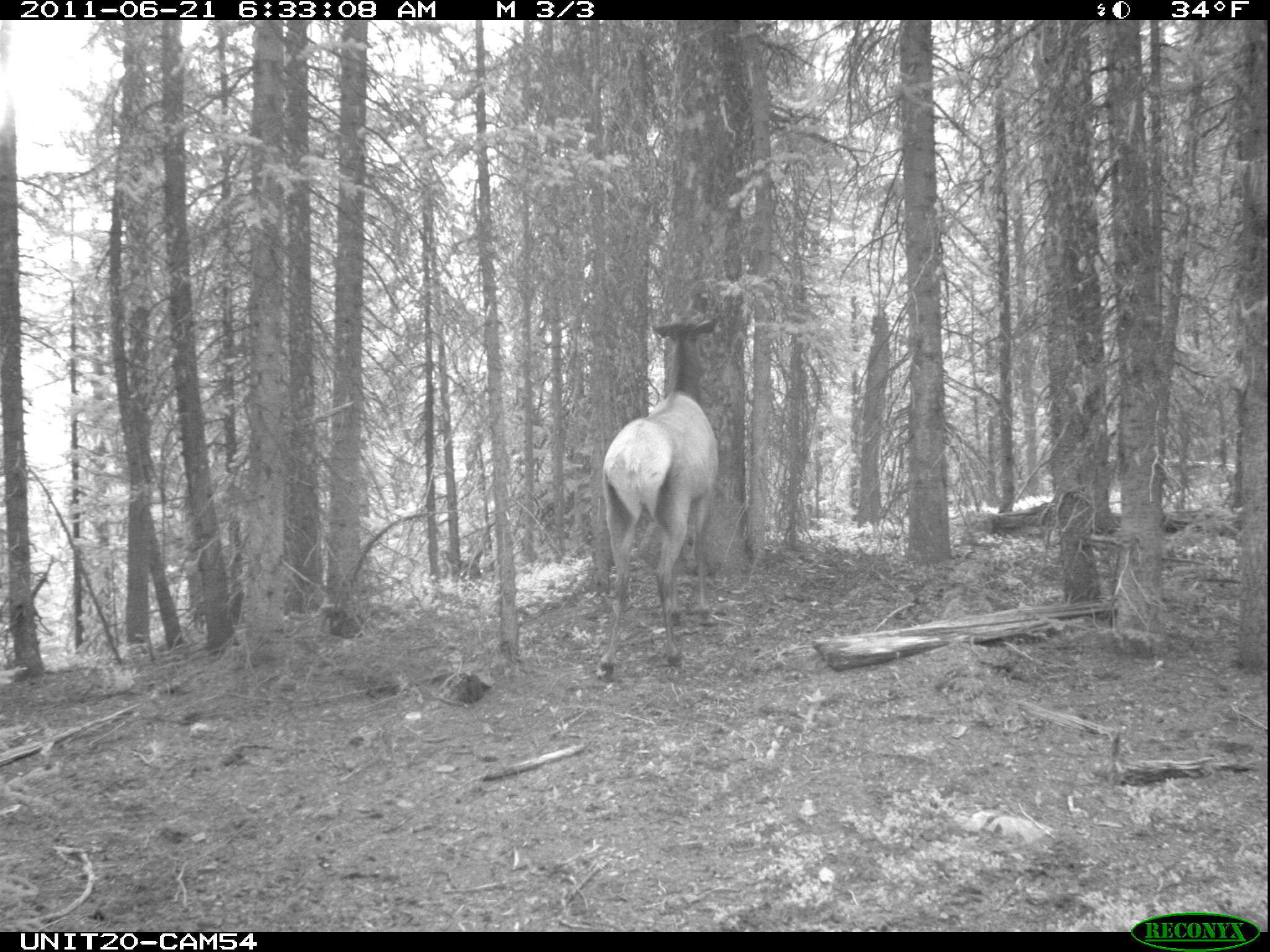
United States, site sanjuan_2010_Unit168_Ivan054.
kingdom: Animalia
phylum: Chordata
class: Mammalia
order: Artiodactyla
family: Cervidae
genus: Cervus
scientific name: Cervus elaphus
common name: red deer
Cervus elaphus (red deer).